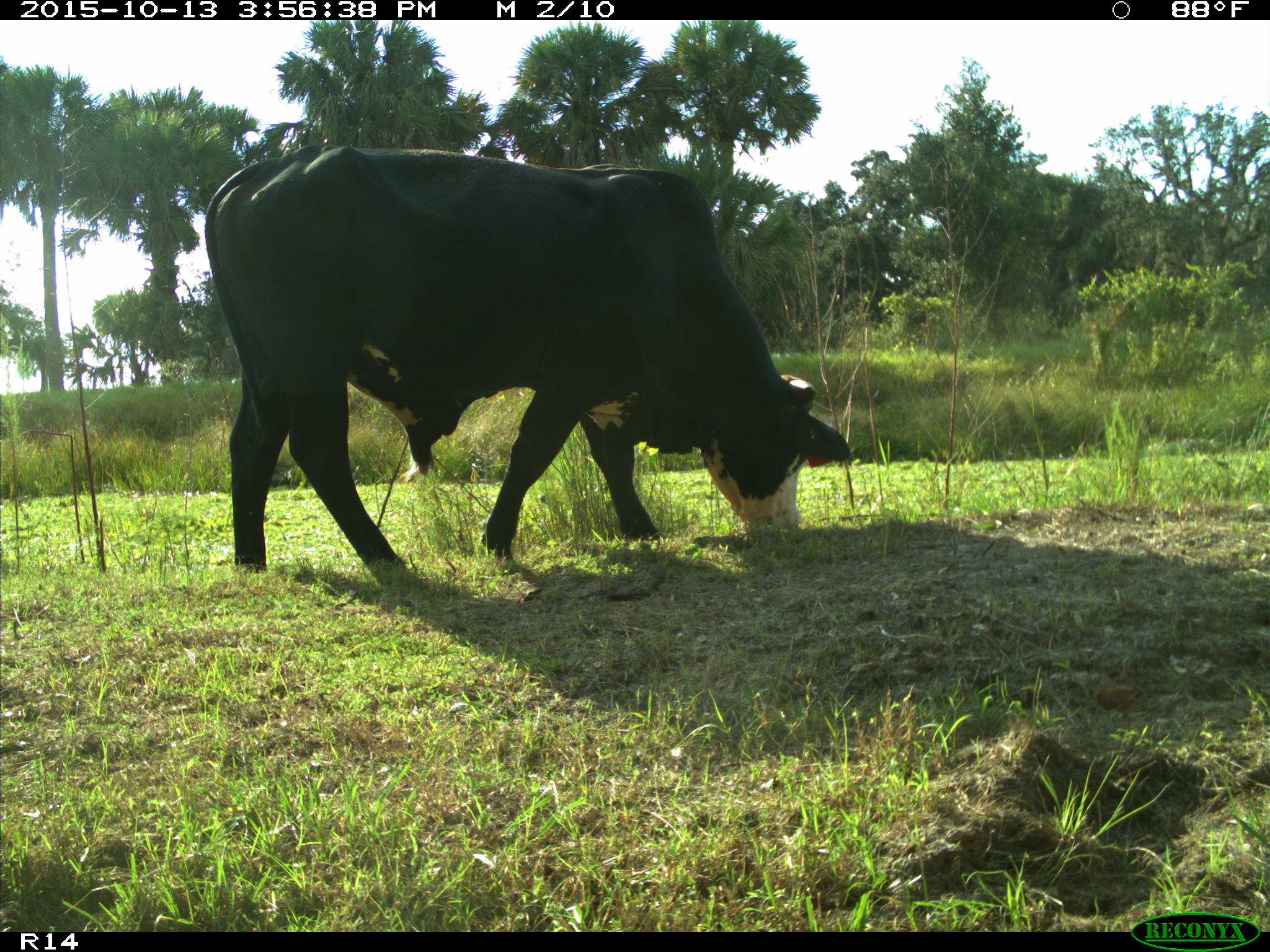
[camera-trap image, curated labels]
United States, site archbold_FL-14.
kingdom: Animalia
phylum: Chordata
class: Mammalia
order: Artiodactyla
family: Bovidae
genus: Bos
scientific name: Bos taurus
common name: domestic cow